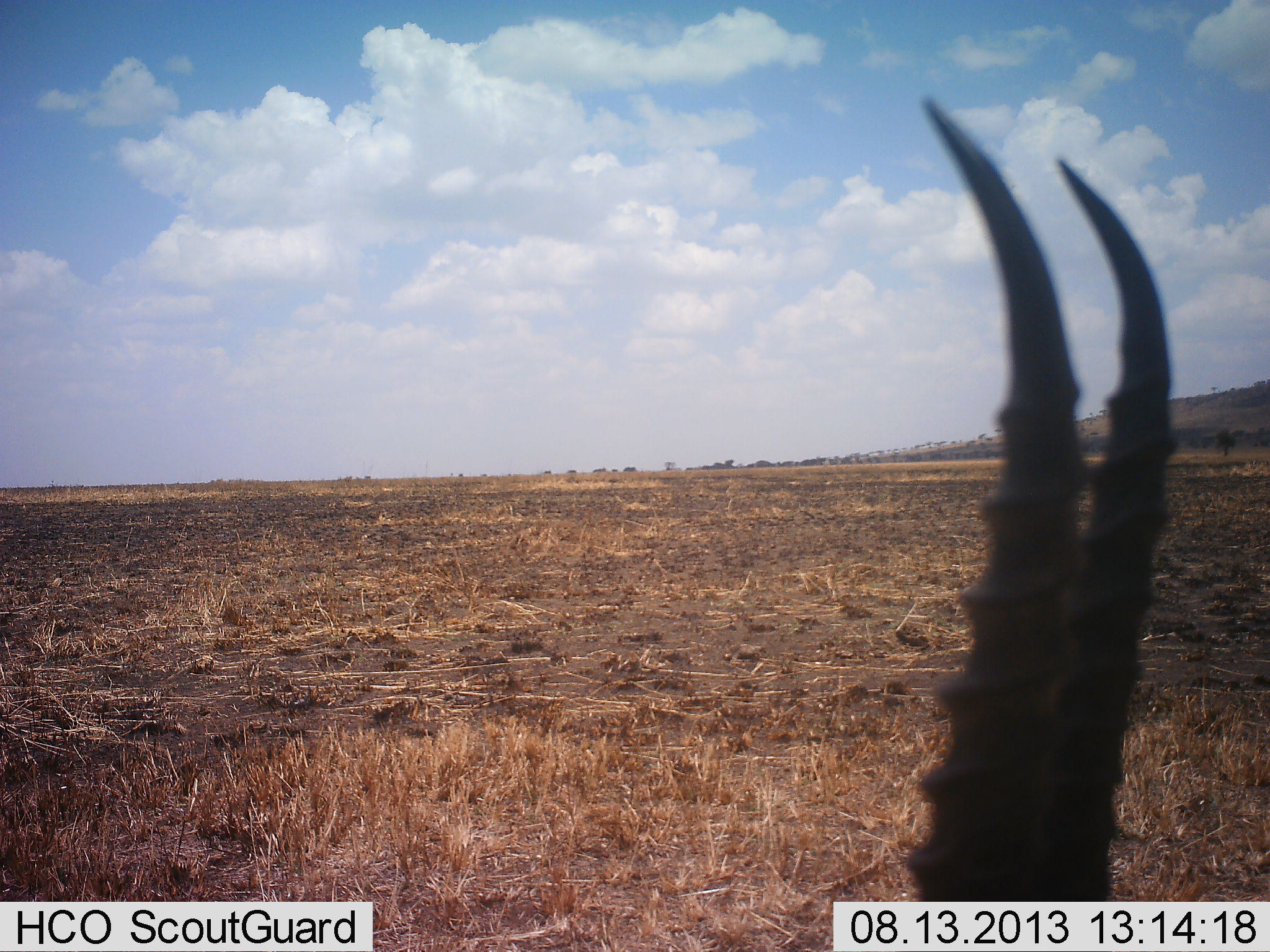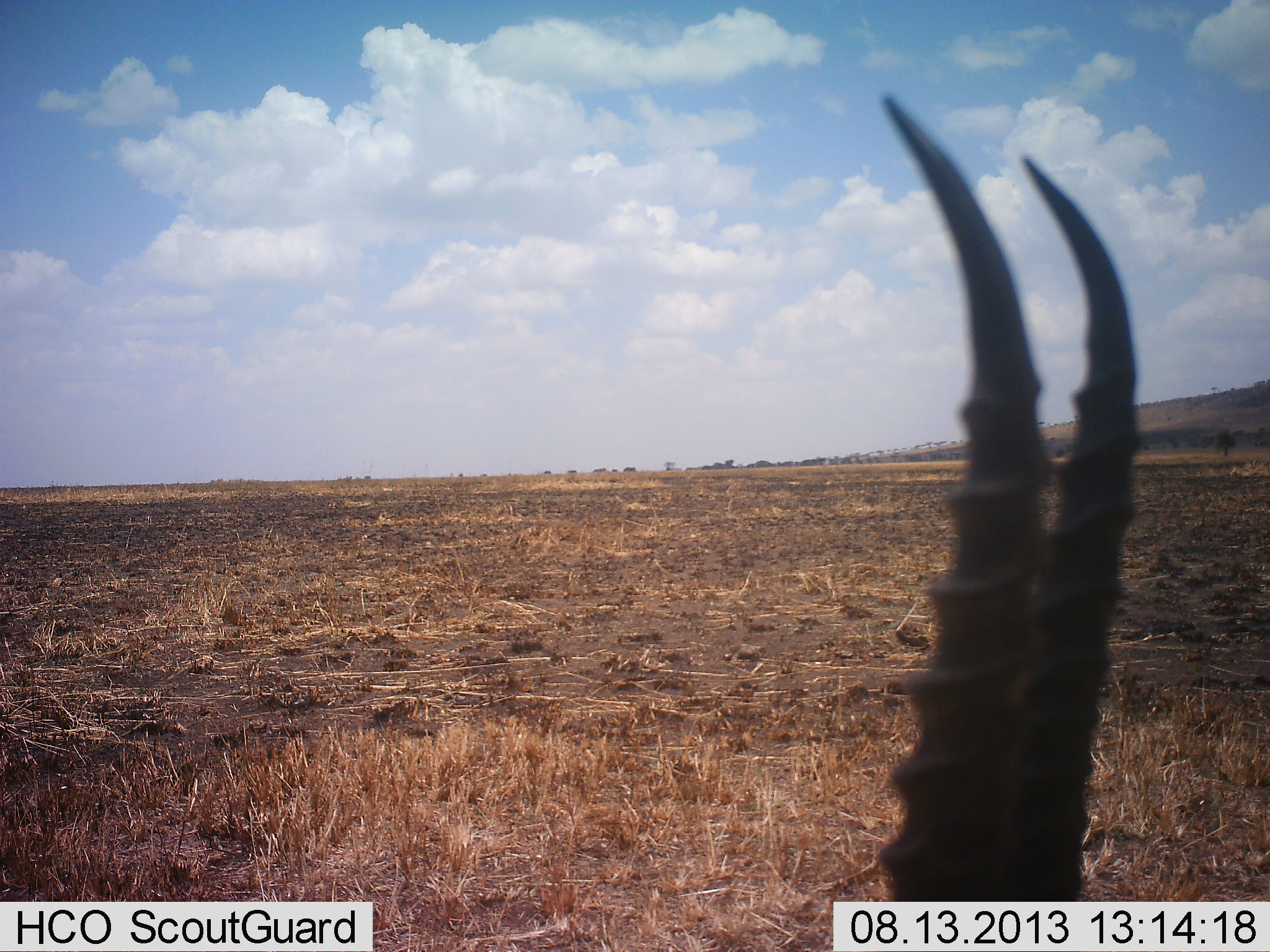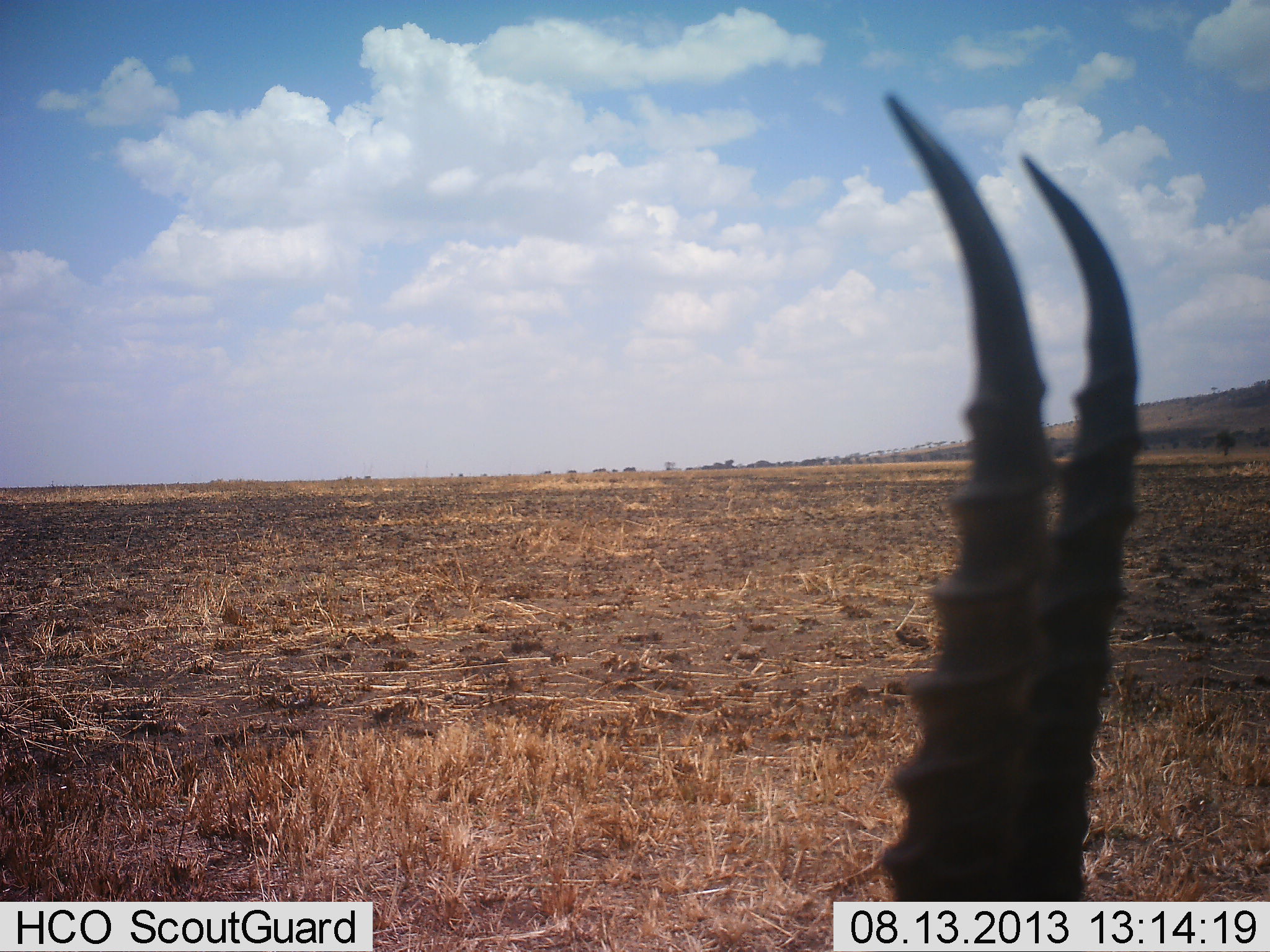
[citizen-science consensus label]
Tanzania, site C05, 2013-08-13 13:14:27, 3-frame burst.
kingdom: Animalia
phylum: Chordata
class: Mammalia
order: Artiodactyla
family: Bovidae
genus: Eudorcas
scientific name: Eudorcas thomsonii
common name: thomson's gazelle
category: gazellethomsons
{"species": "gazellethomsons (thomson's gazelle) (Eudorcas thomsonii)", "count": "1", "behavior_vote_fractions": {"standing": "85%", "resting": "5%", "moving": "5%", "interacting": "0%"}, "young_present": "0%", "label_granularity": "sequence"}